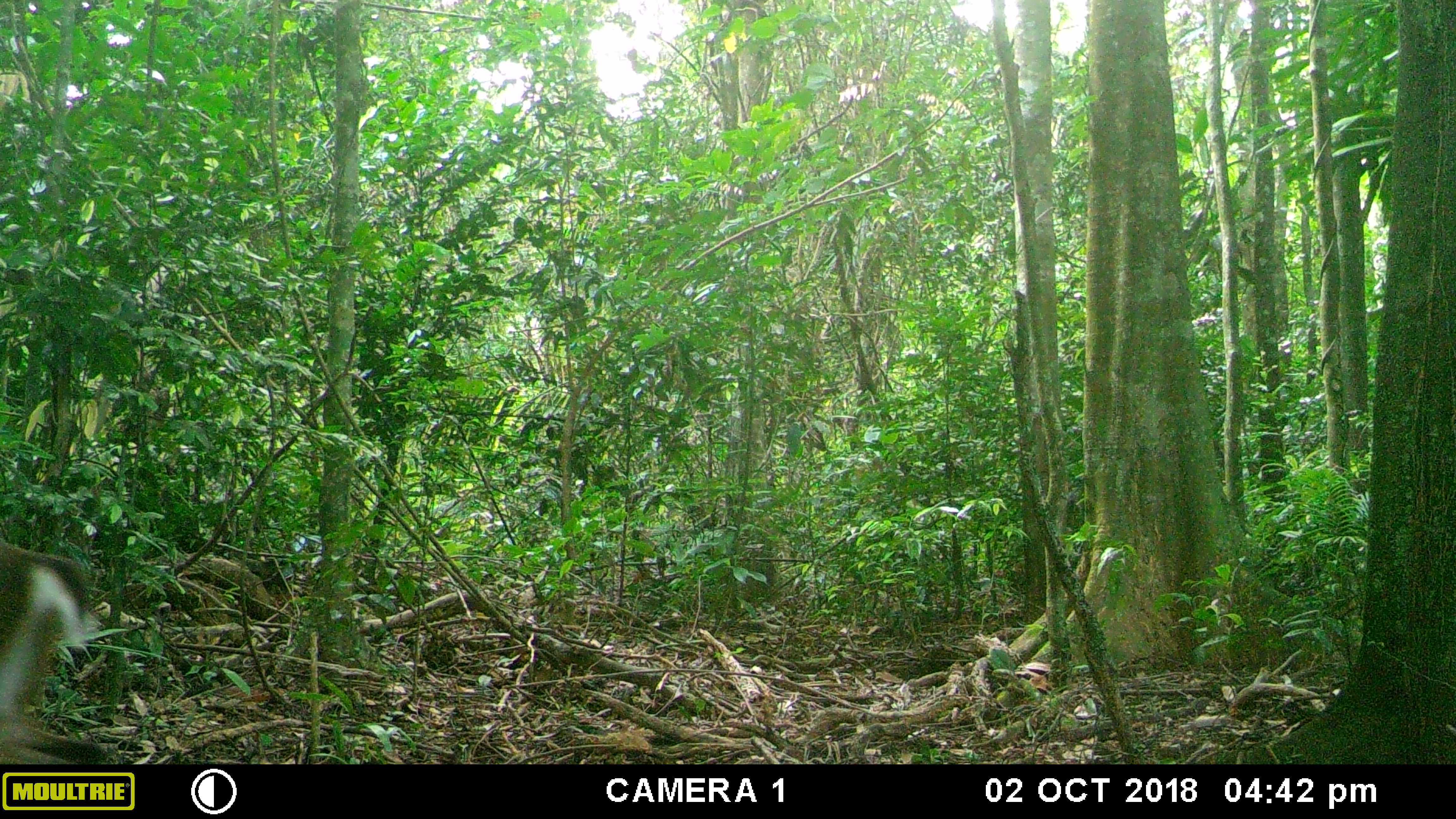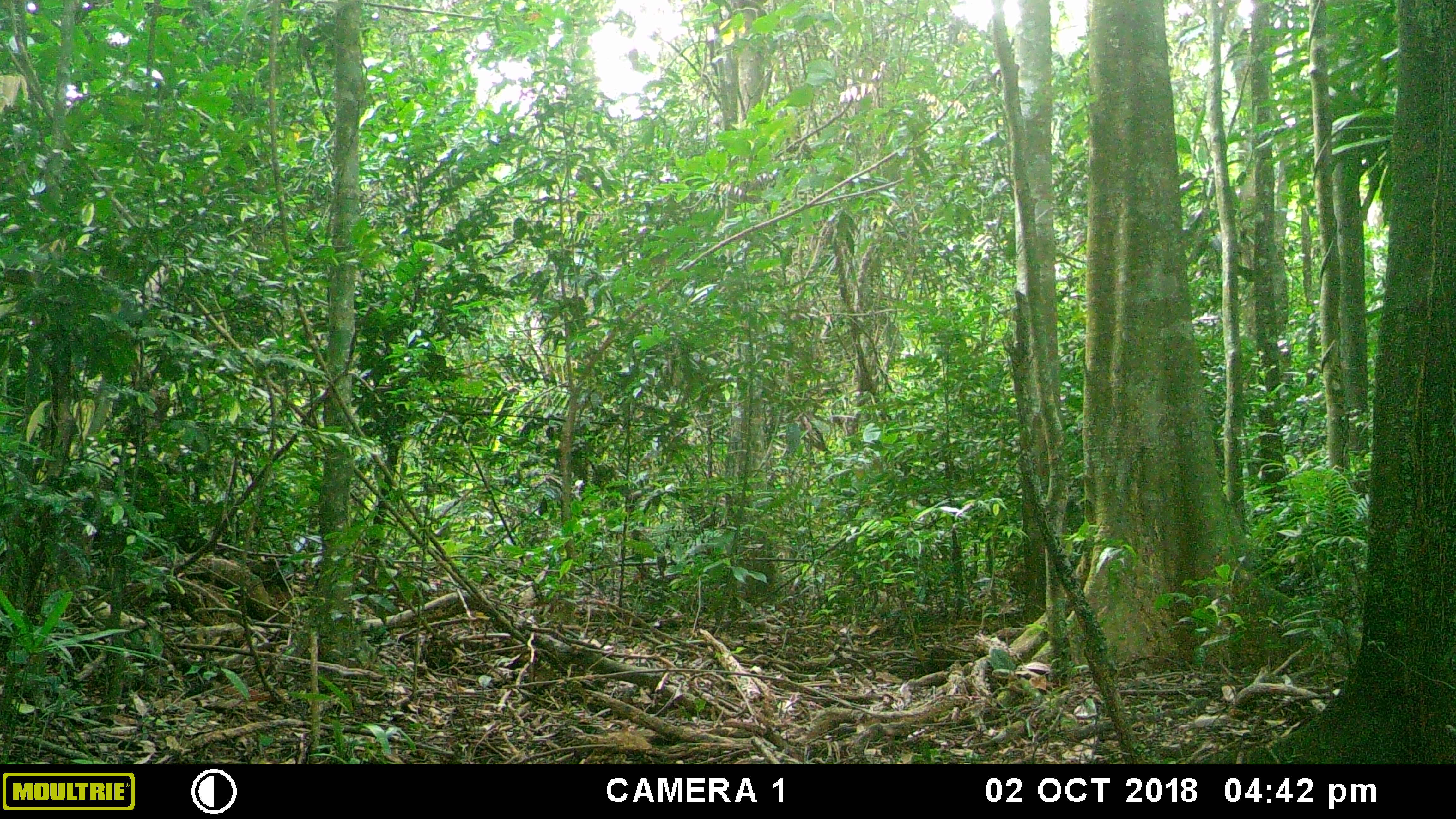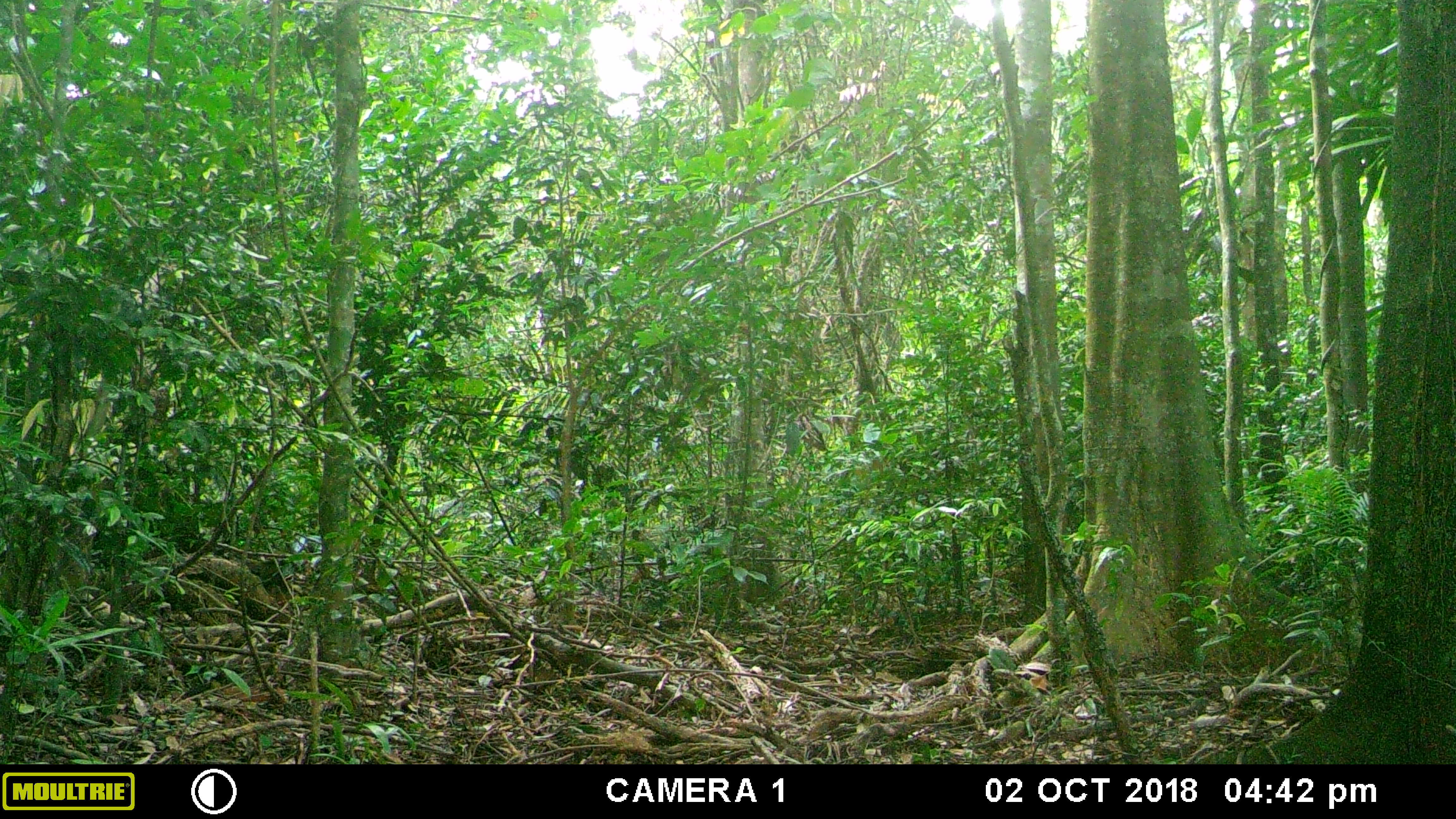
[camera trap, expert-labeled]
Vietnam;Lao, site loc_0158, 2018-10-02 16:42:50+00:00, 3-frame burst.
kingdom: Animalia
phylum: Chordata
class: Mammalia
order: Artiodactyla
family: Cervidae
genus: Muntiacus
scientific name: Muntiacus vuquangensis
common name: large-antlered muntjac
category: large antlered muntjac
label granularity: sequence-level